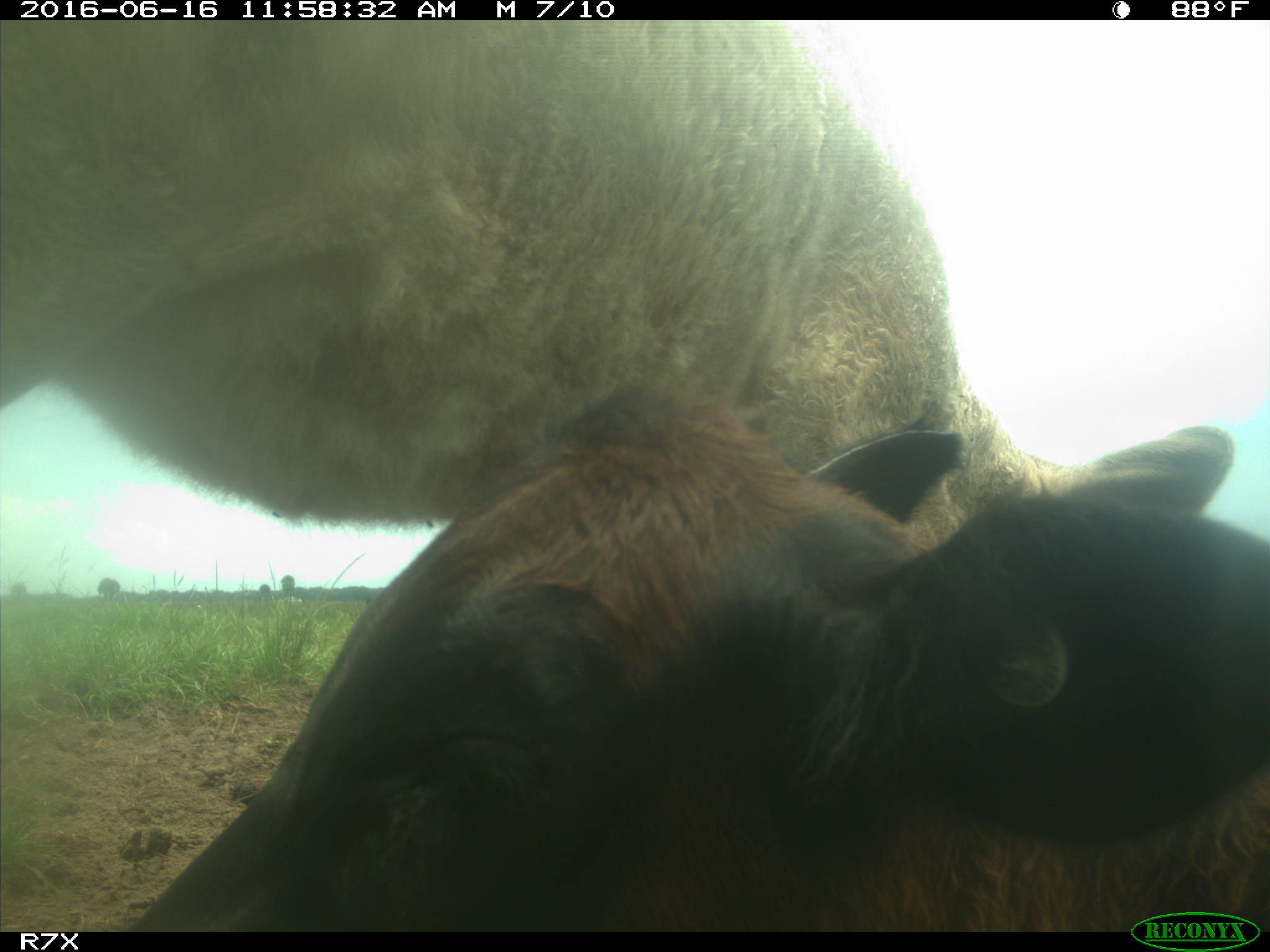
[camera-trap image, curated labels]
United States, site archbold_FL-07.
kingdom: Animalia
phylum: Chordata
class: Mammalia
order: Artiodactyla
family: Bovidae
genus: Bos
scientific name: Bos taurus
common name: domestic cow